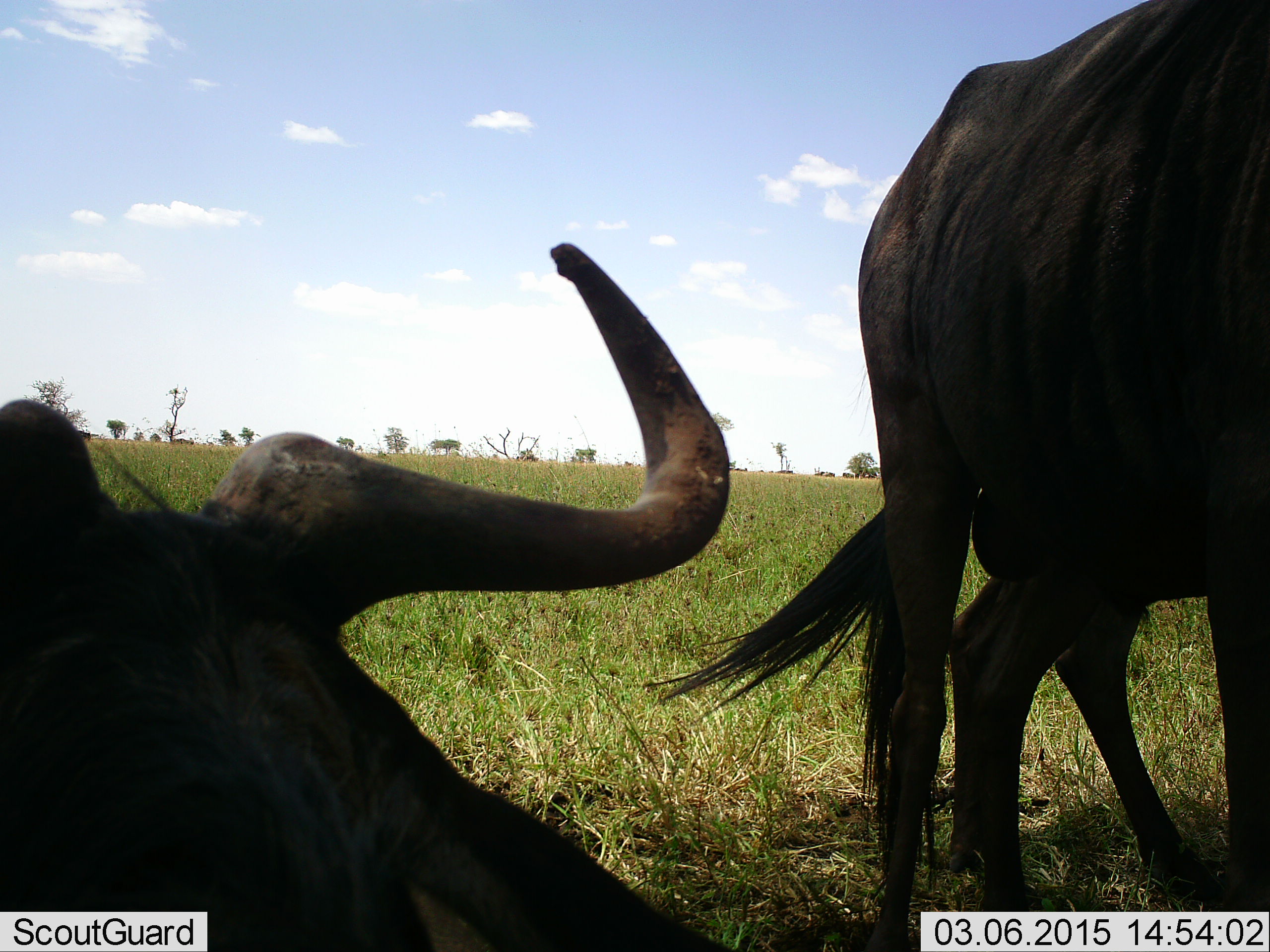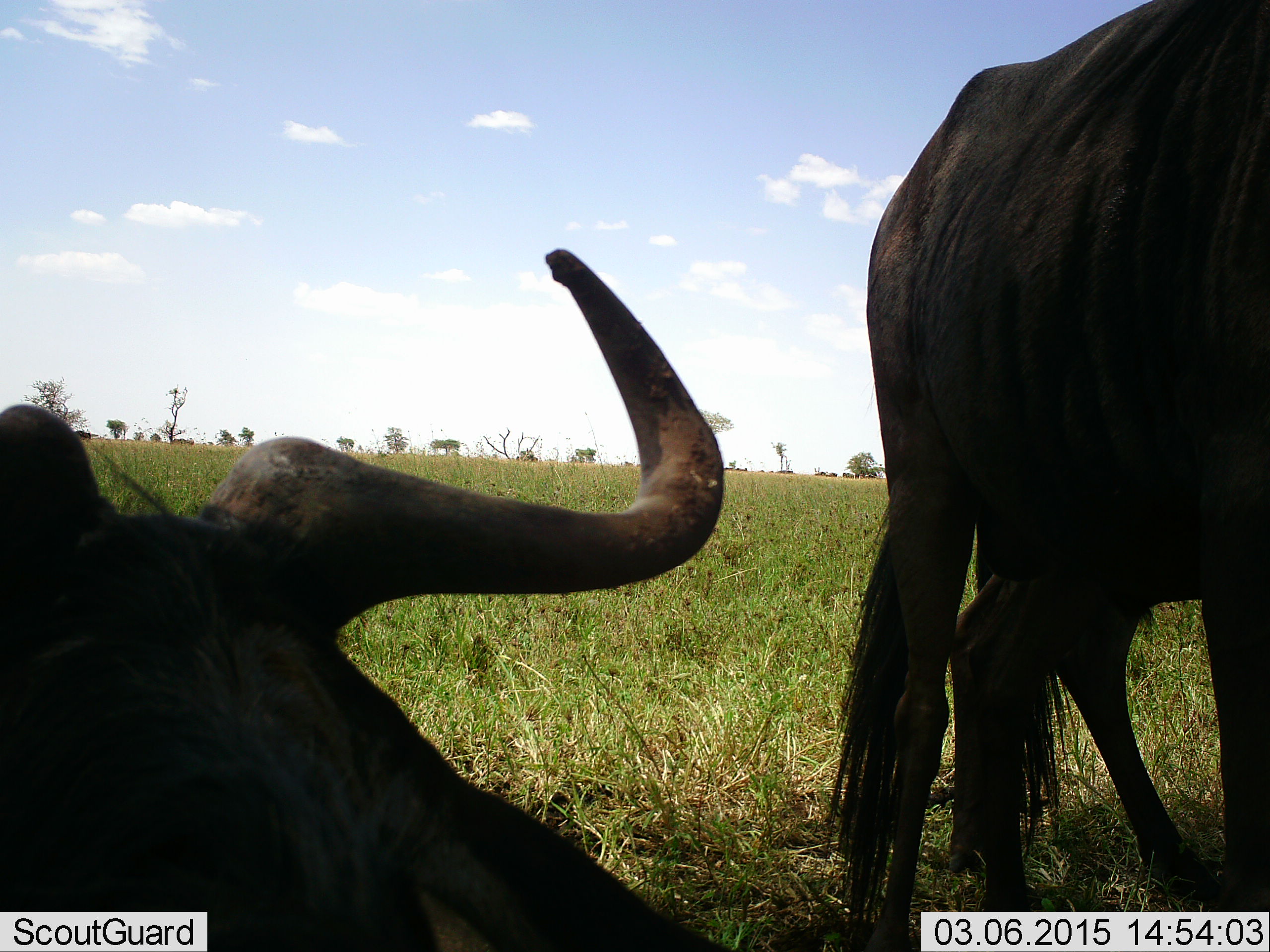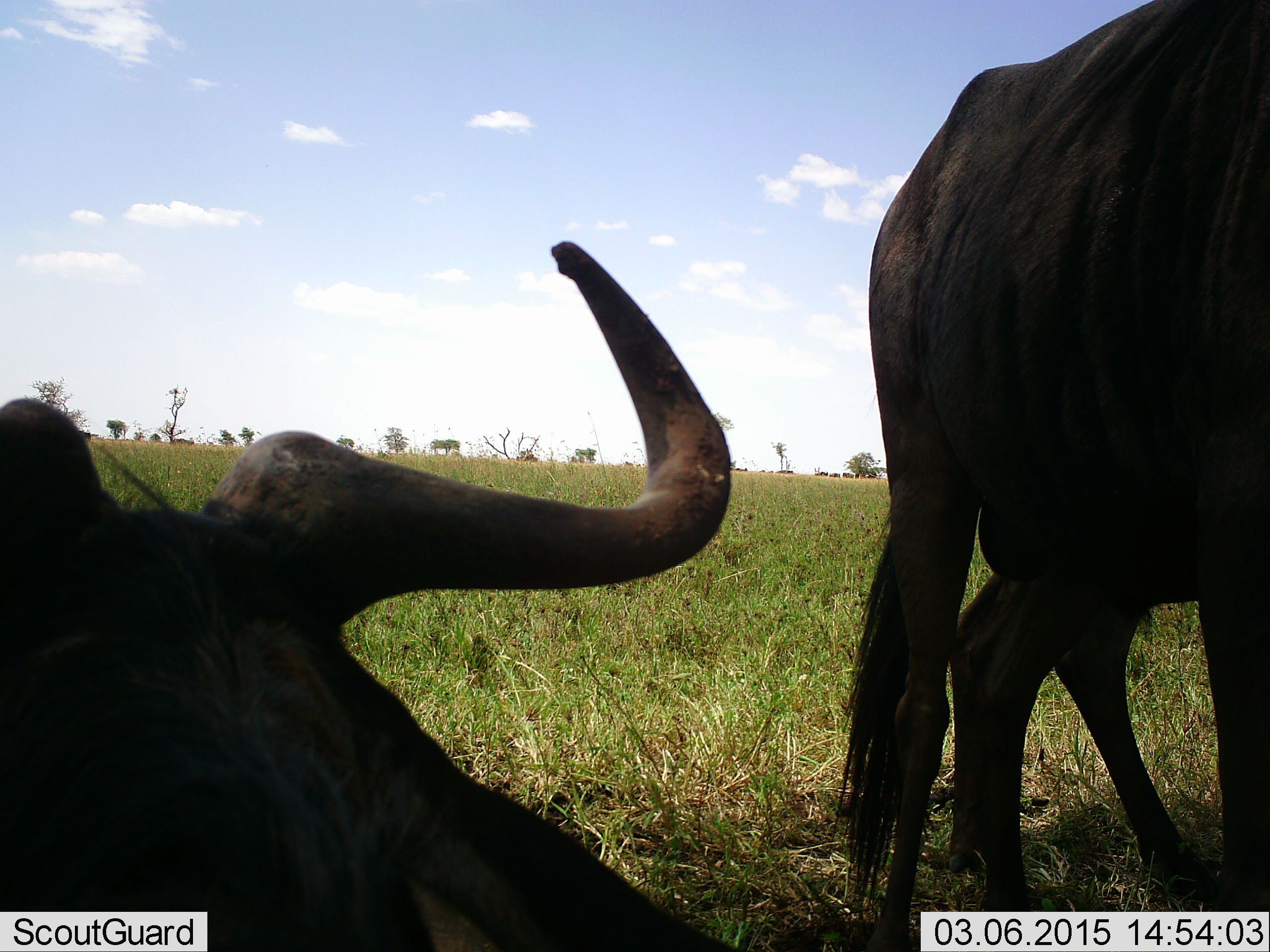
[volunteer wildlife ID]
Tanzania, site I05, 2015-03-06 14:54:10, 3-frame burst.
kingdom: Animalia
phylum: Chordata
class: Mammalia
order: Artiodactyla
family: Bovidae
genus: Connochaetes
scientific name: Connochaetes taurinus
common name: blue wildebeest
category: wildebeest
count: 3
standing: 80%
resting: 70%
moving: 20%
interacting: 10%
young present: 0%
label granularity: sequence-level